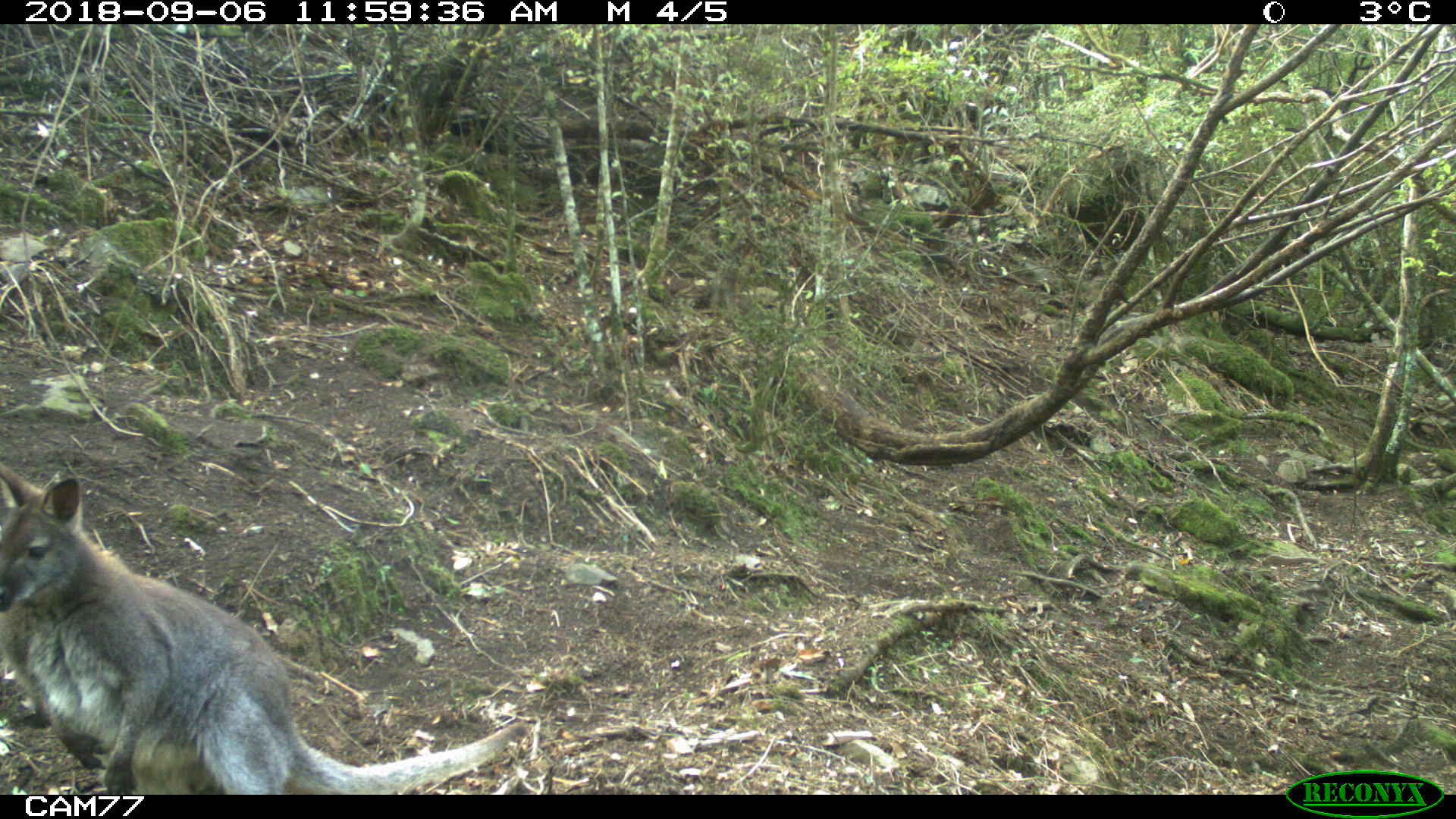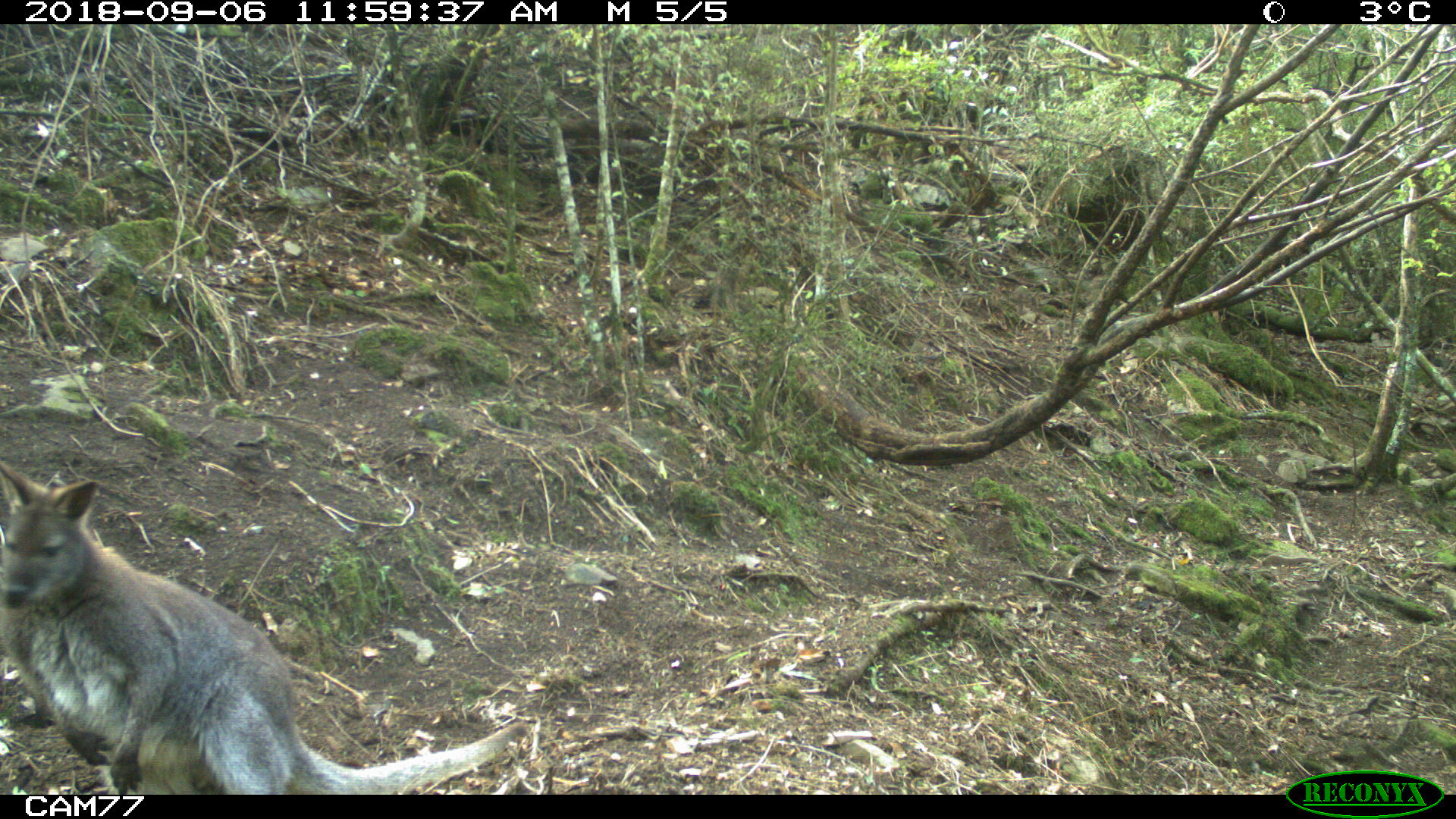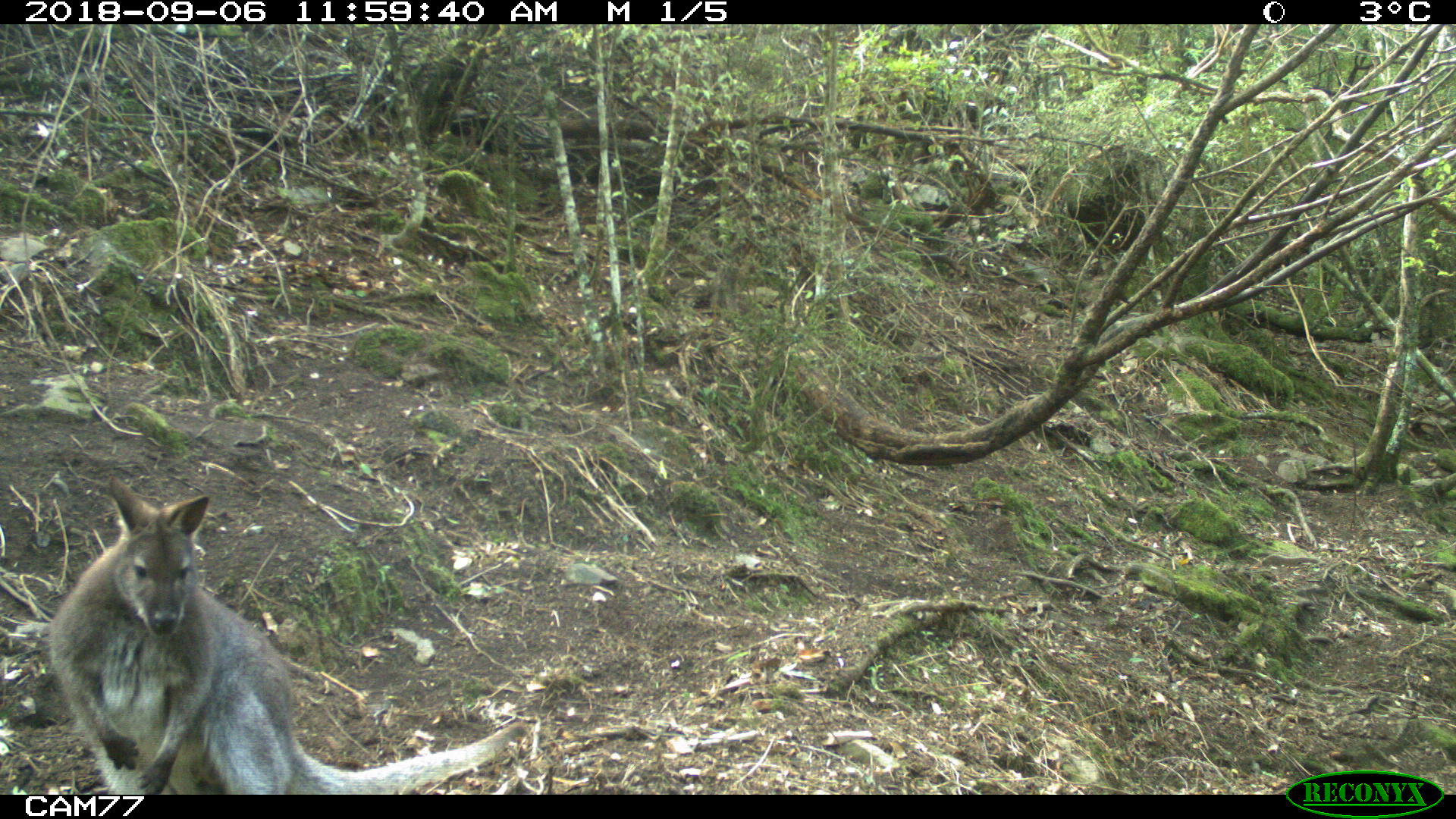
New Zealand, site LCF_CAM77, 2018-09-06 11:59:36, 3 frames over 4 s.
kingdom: Animalia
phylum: Chordata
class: Mammalia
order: Diprotodontia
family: Macropodidae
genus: Notamacropus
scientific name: Notamacropus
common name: wallaby